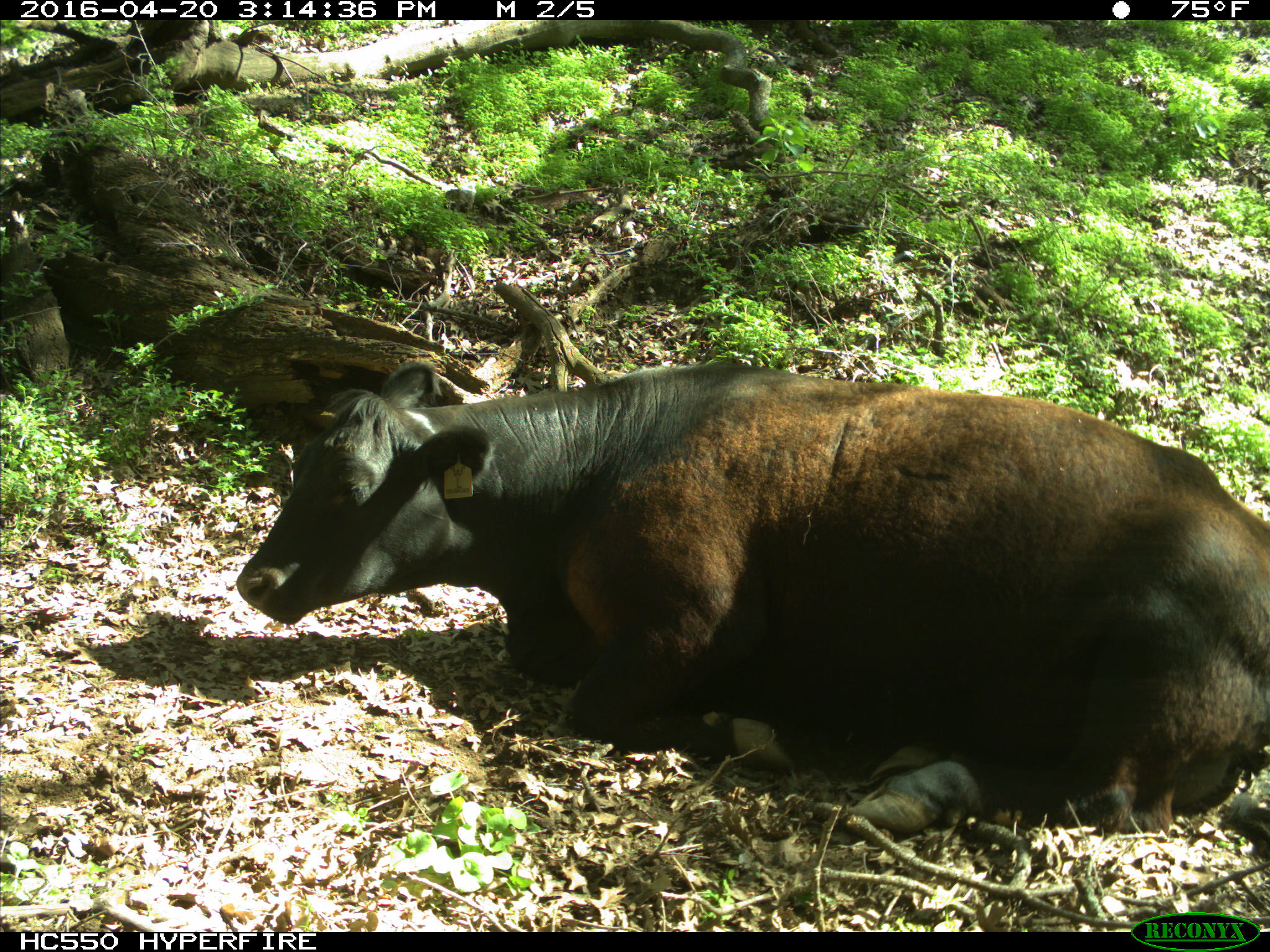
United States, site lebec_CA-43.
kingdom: Animalia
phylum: Chordata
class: Mammalia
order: Artiodactyla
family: Bovidae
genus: Bos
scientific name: Bos taurus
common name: domestic cow